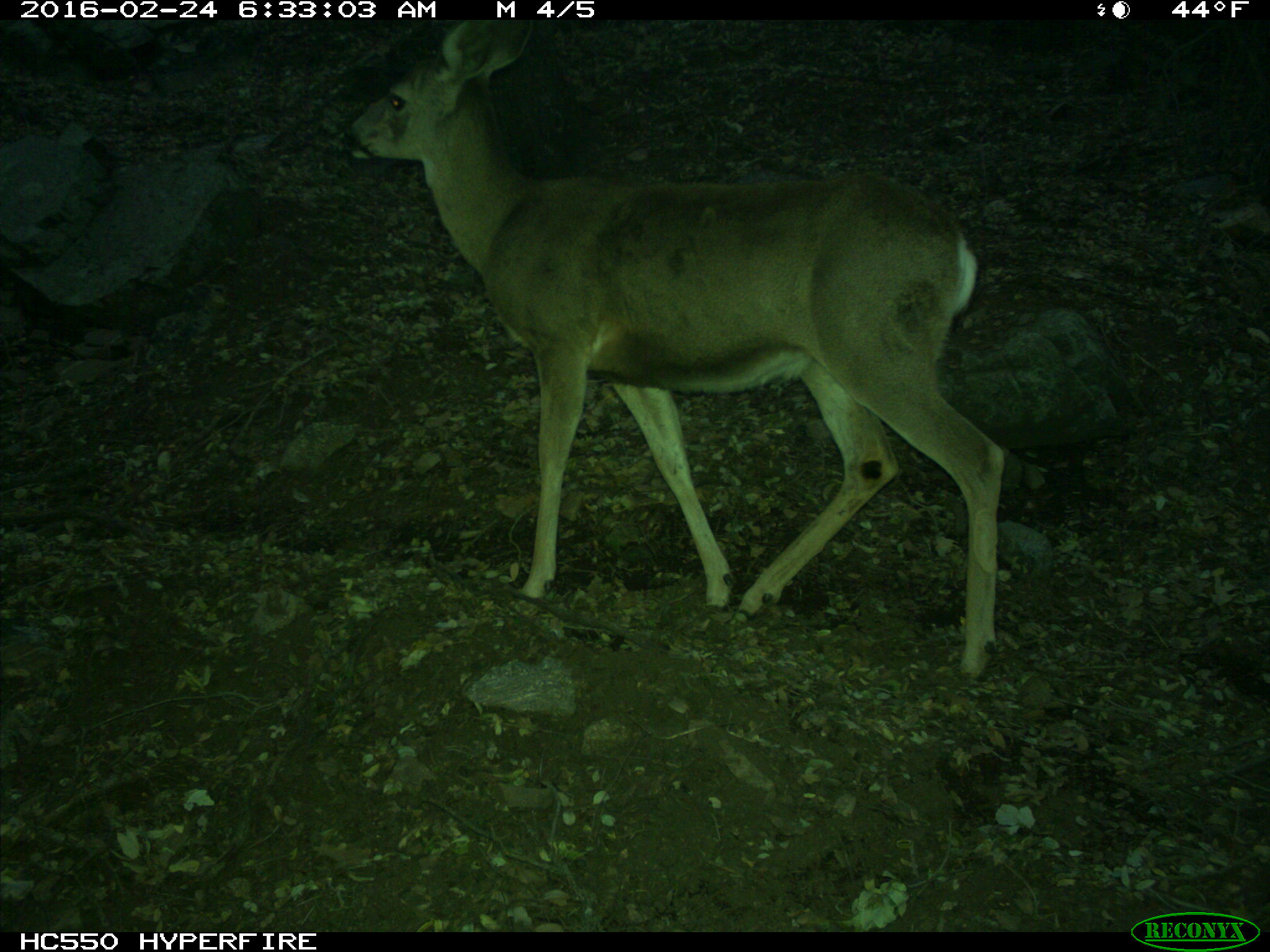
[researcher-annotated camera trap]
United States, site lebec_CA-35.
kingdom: Animalia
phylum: Chordata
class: Mammalia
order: Artiodactyla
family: Cervidae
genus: Odocoileus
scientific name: Odocoileus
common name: deer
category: unidentified deer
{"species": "unidentified deer (deer) (Odocoileus)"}